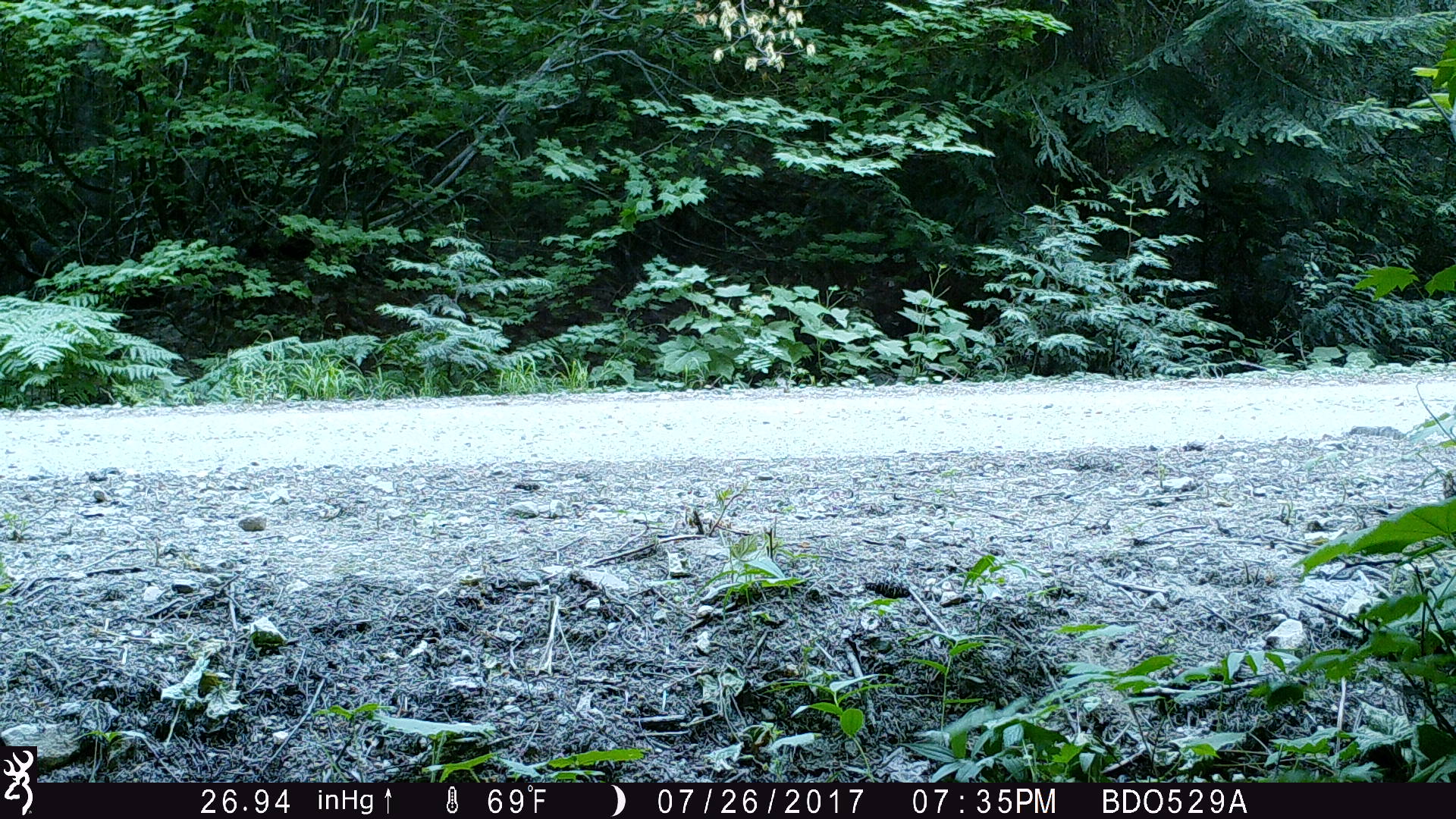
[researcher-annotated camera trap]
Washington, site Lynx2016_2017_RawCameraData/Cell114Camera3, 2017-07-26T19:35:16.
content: unidentified animal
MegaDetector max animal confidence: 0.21